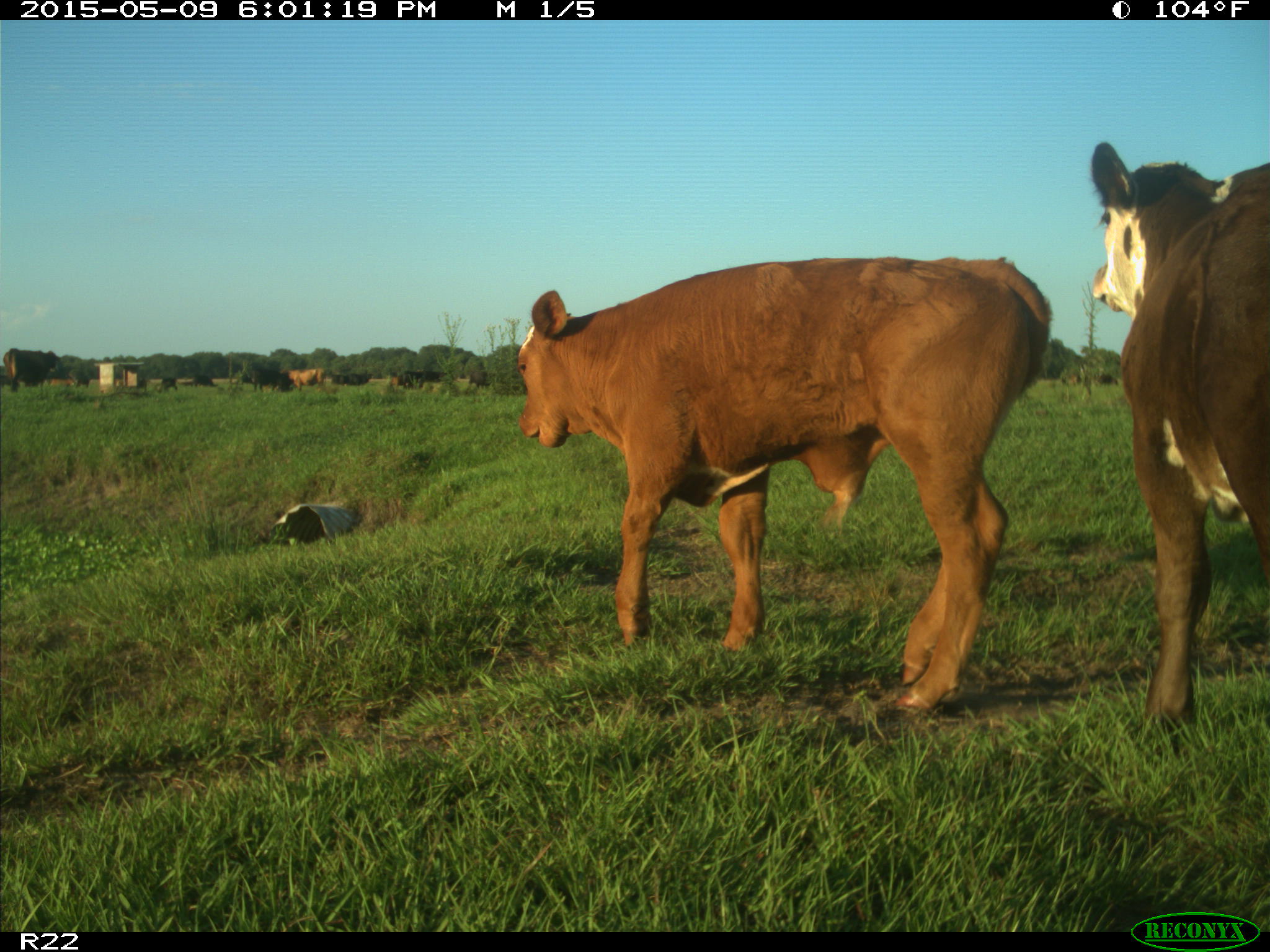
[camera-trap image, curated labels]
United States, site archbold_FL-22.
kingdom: Animalia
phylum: Chordata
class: Mammalia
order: Artiodactyla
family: Bovidae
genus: Bos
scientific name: Bos taurus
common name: domestic cow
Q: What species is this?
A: Bos taurus (domestic cow).